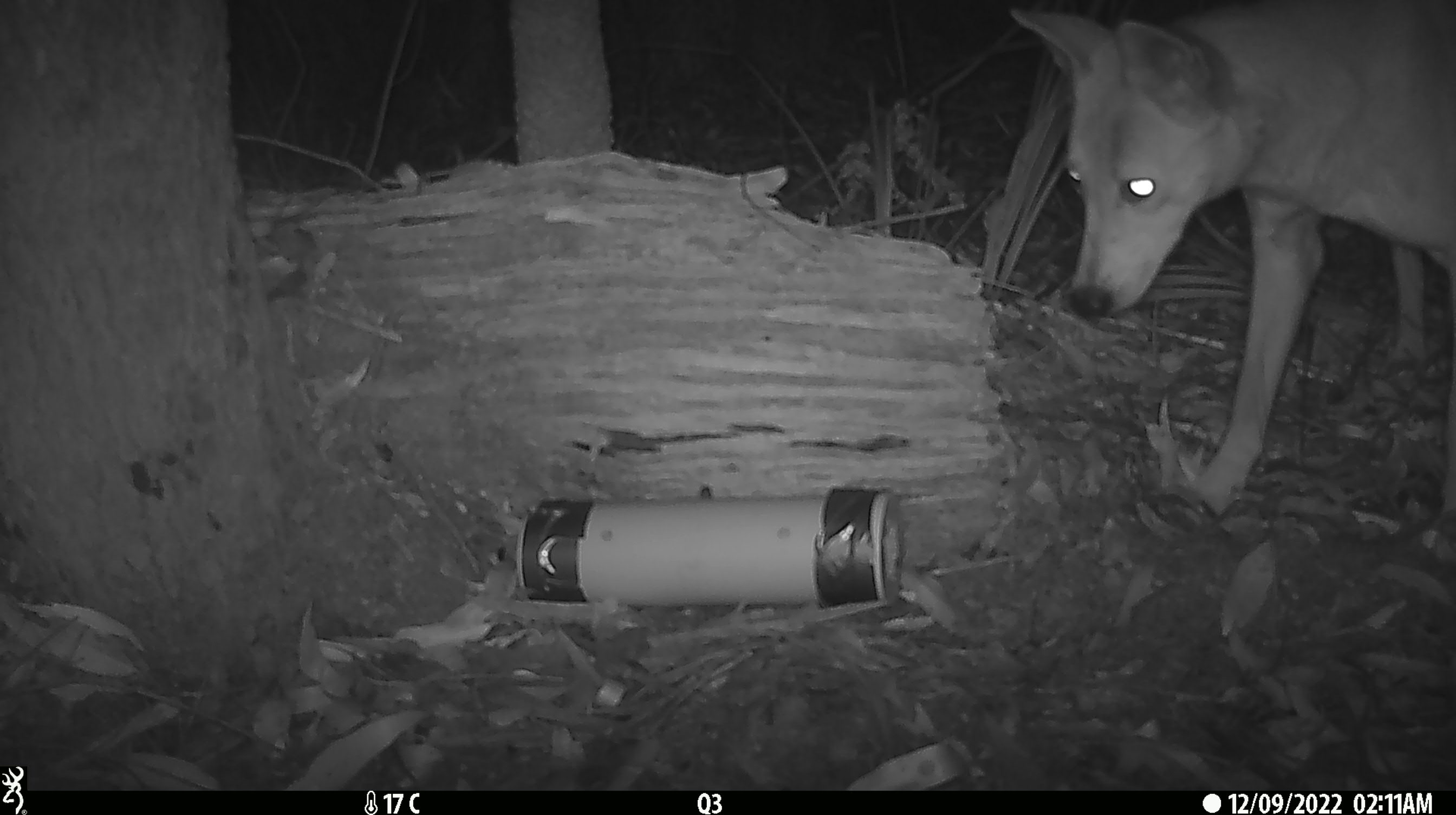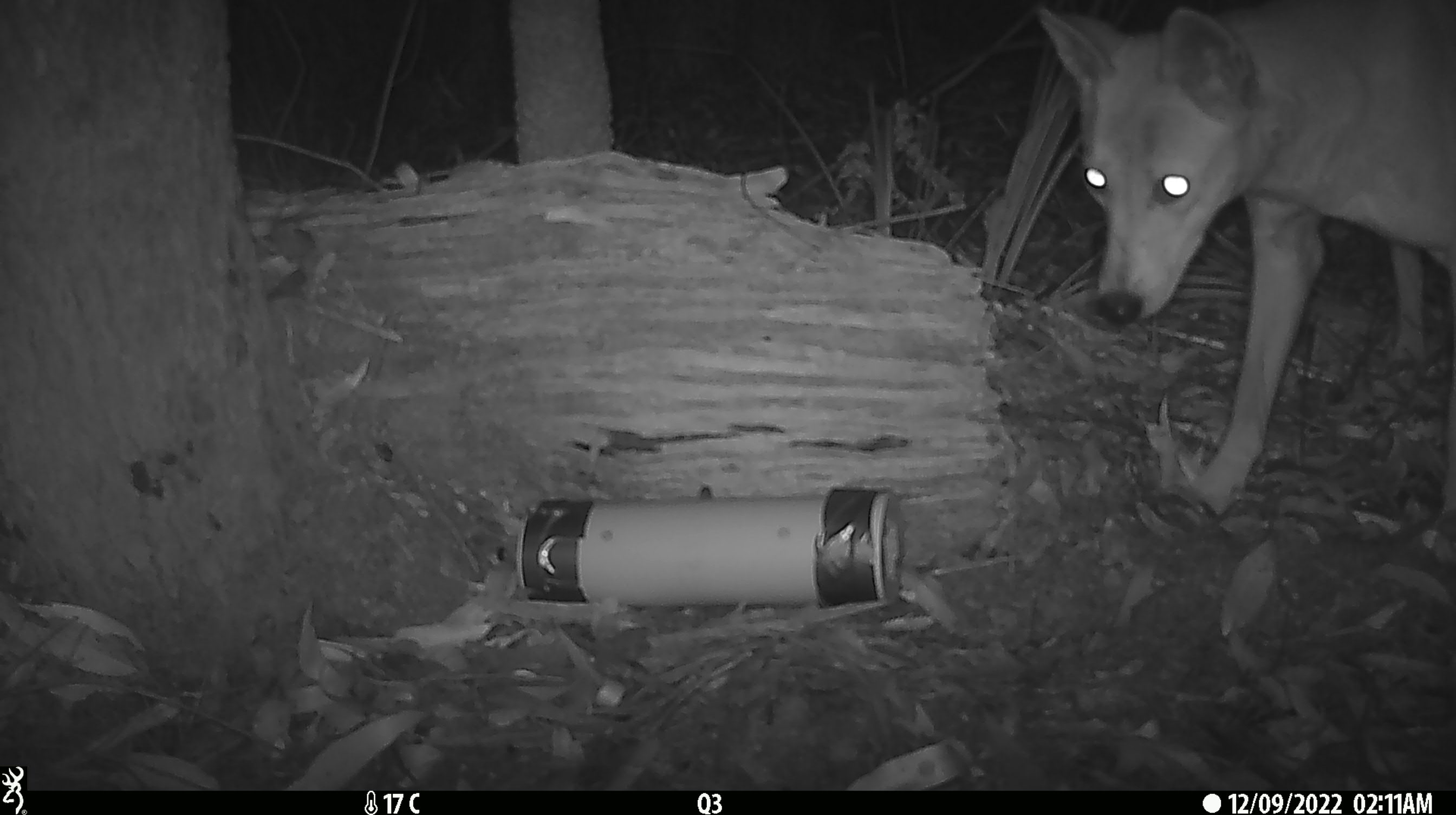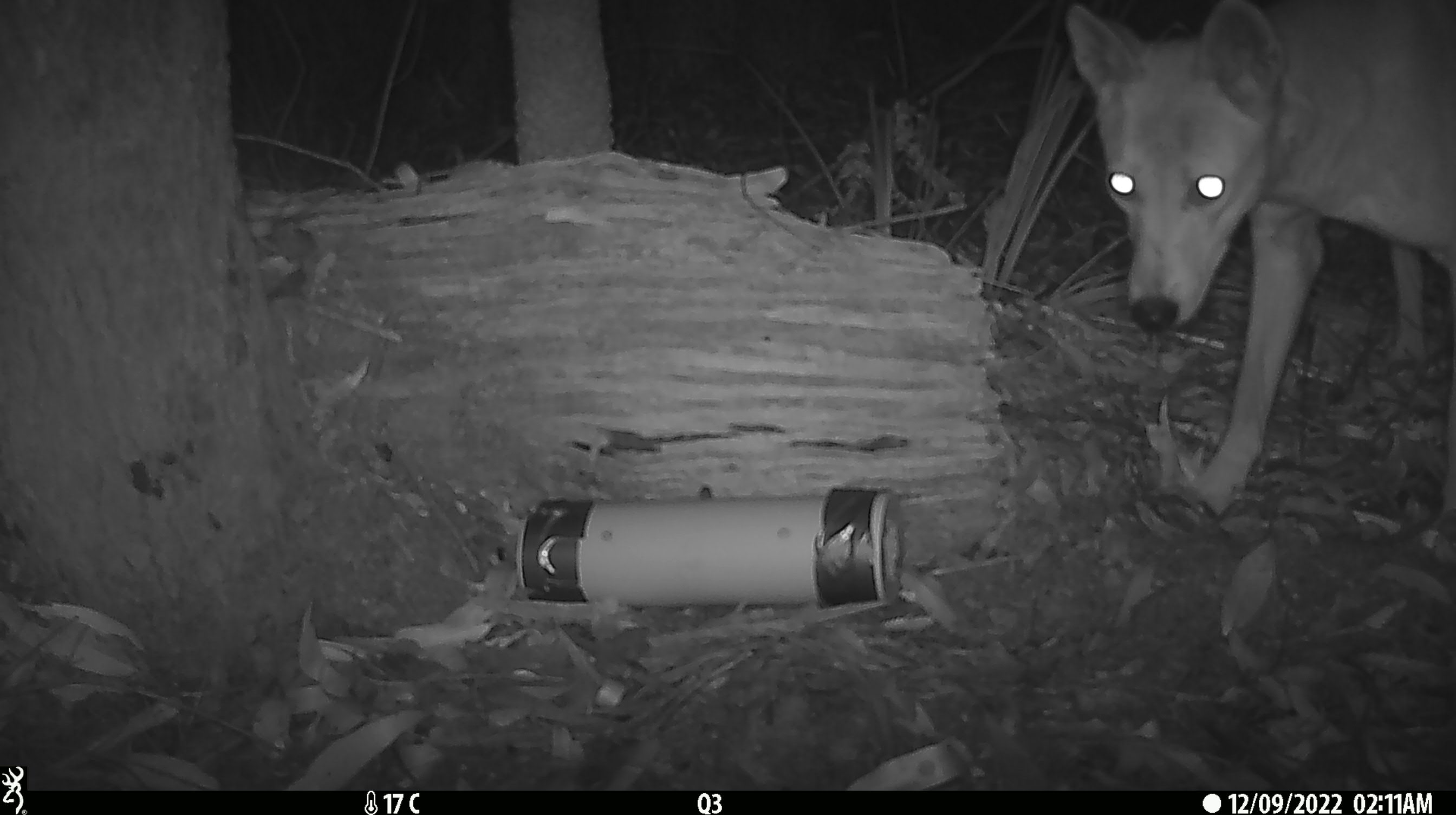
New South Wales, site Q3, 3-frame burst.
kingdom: Animalia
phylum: Chordata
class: Mammalia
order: Carnivora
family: Canidae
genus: Canis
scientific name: Canis familiaris dingo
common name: dingo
Dingo (Canis familiaris dingo).